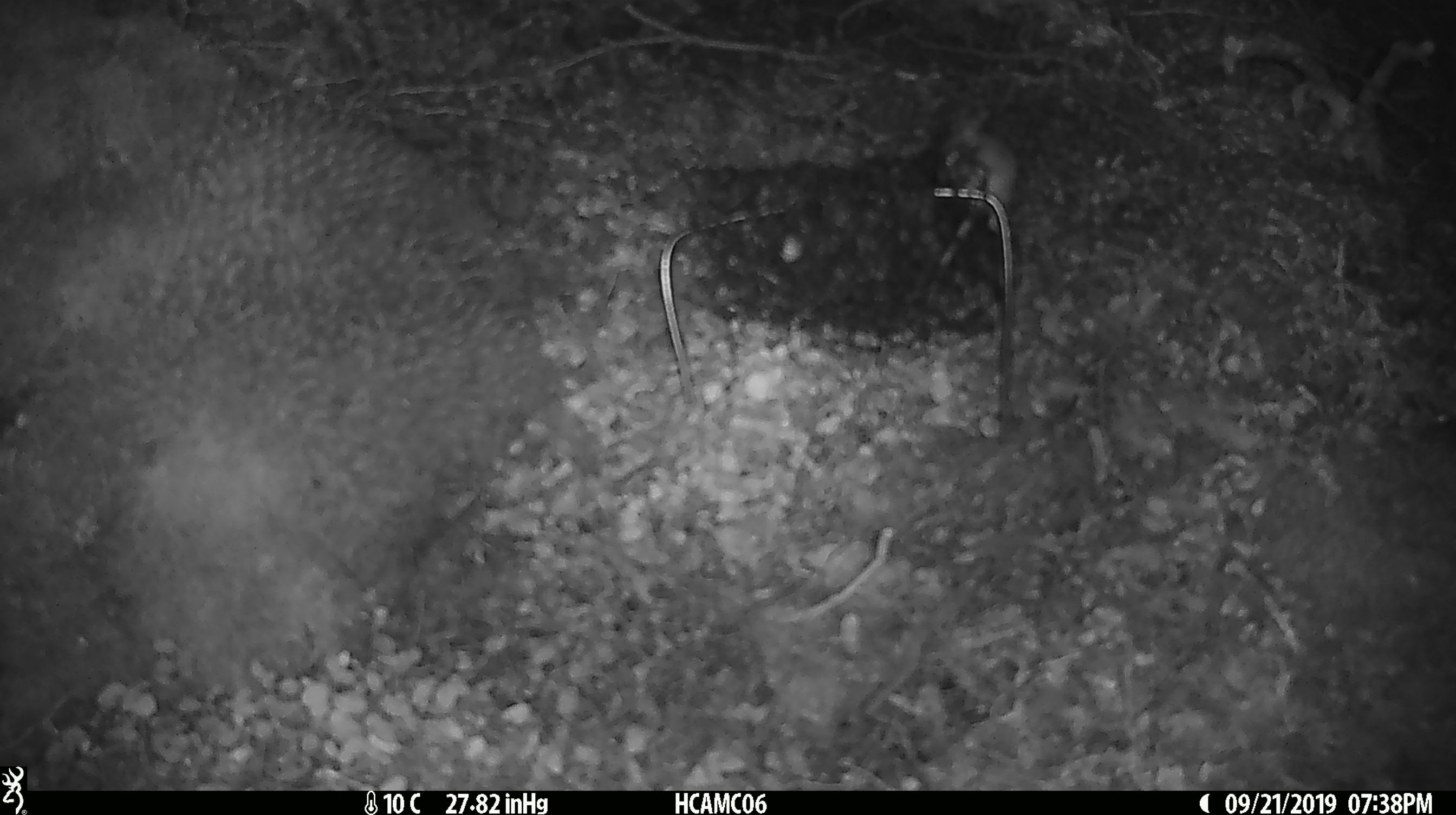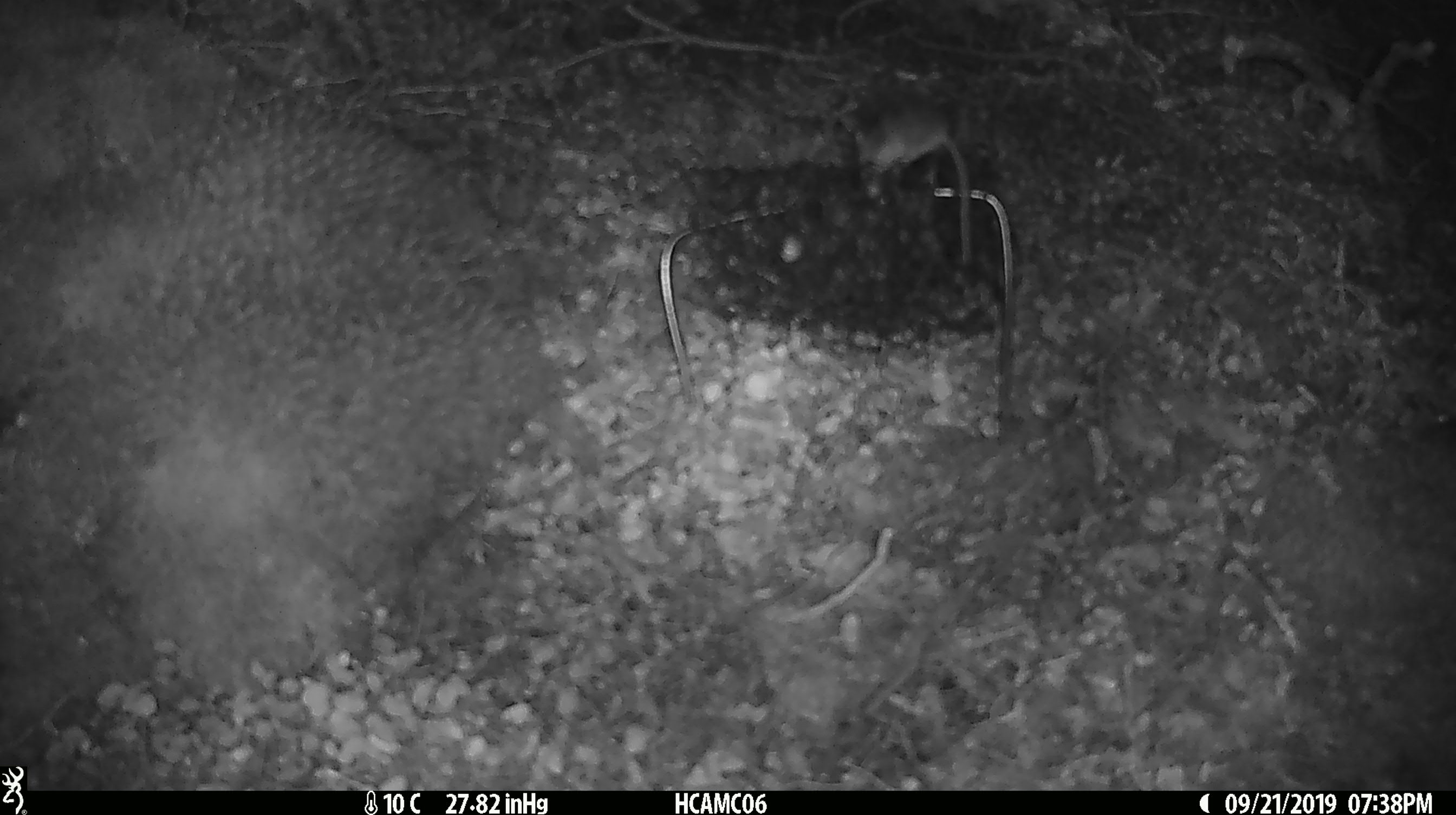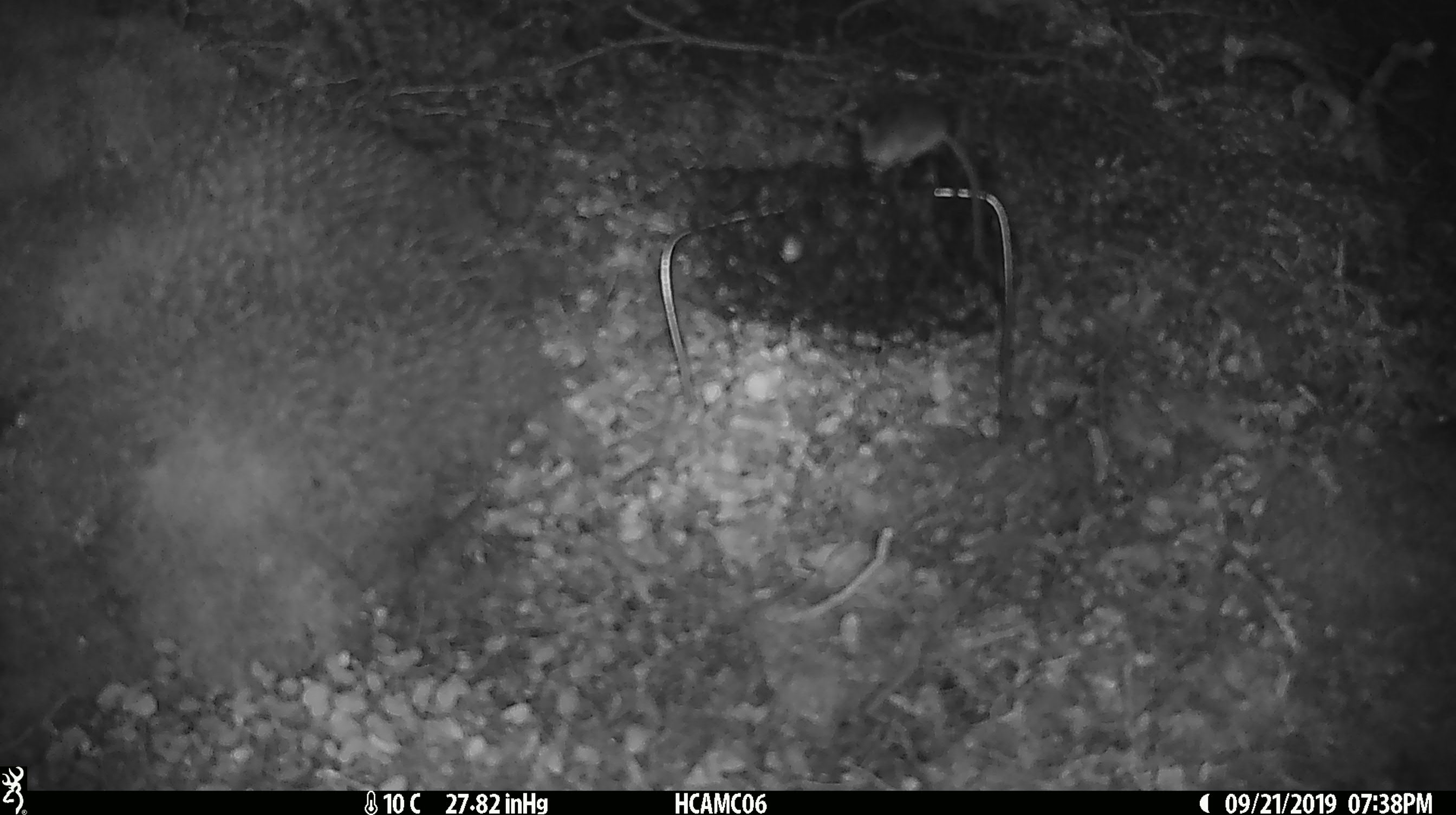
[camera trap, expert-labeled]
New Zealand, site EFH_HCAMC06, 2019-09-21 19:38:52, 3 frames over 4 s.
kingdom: Animalia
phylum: Chordata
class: Mammalia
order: Rodentia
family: Muridae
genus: Mus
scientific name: Mus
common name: mouse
Mouse (Mus).